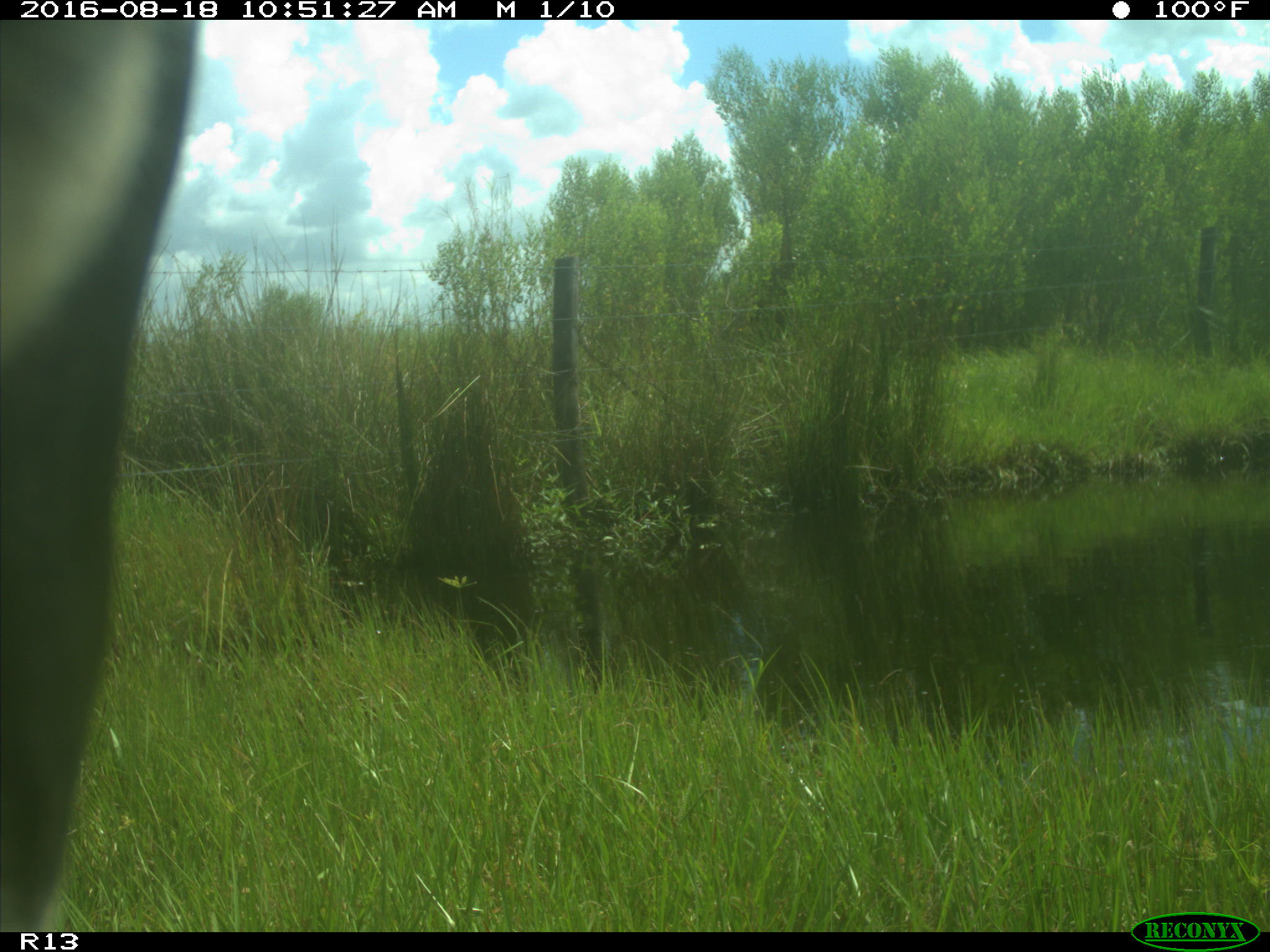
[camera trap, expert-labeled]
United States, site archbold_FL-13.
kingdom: Animalia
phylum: Chordata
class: Mammalia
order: Artiodactyla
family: Bovidae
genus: Bos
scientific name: Bos taurus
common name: domestic cow